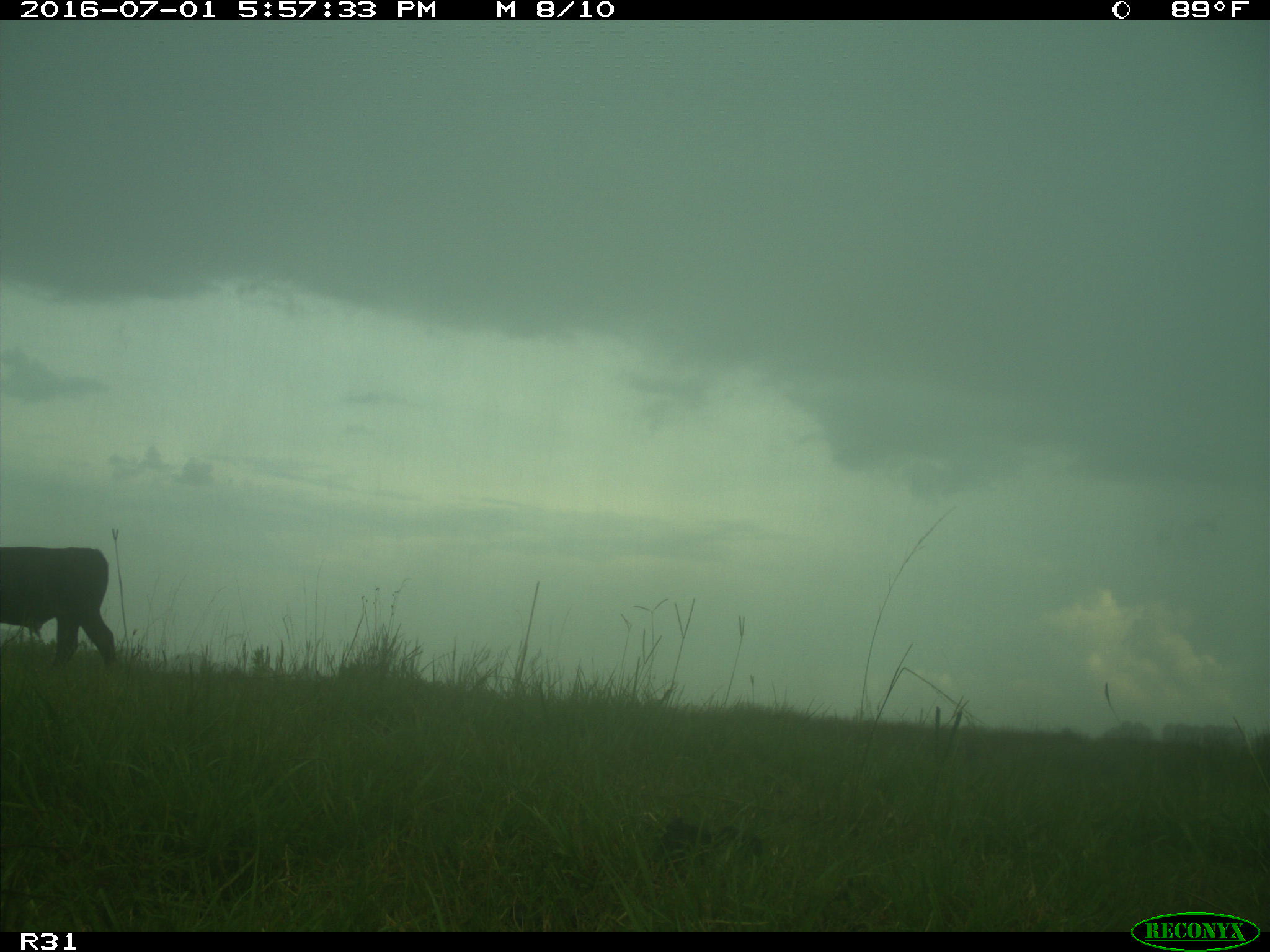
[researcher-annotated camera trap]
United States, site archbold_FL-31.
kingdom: Animalia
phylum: Chordata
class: Mammalia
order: Artiodactyla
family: Bovidae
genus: Bos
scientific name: Bos taurus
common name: domestic cow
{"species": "Bos taurus (domestic cow)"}